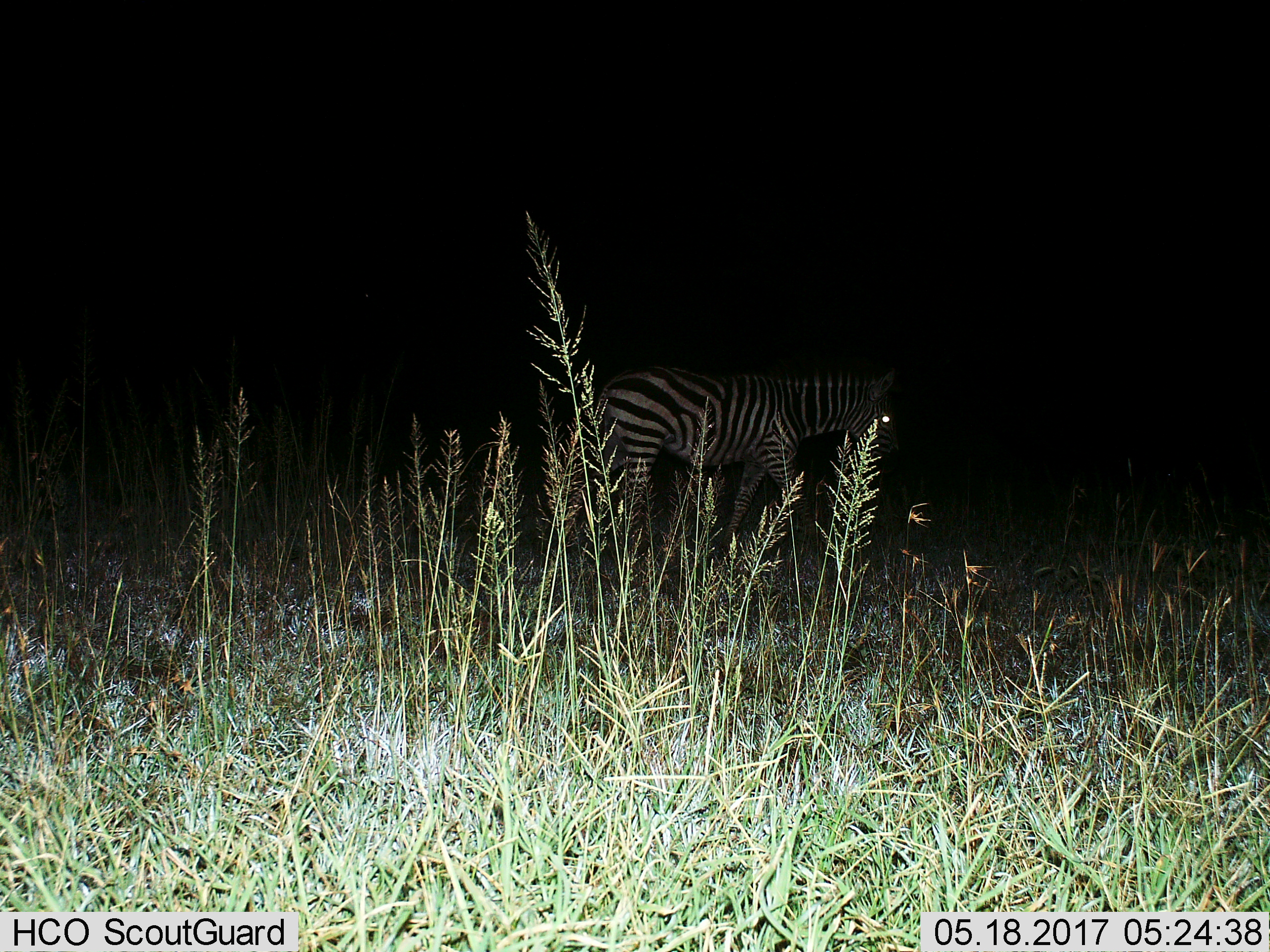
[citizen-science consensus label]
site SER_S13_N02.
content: unidentified animal